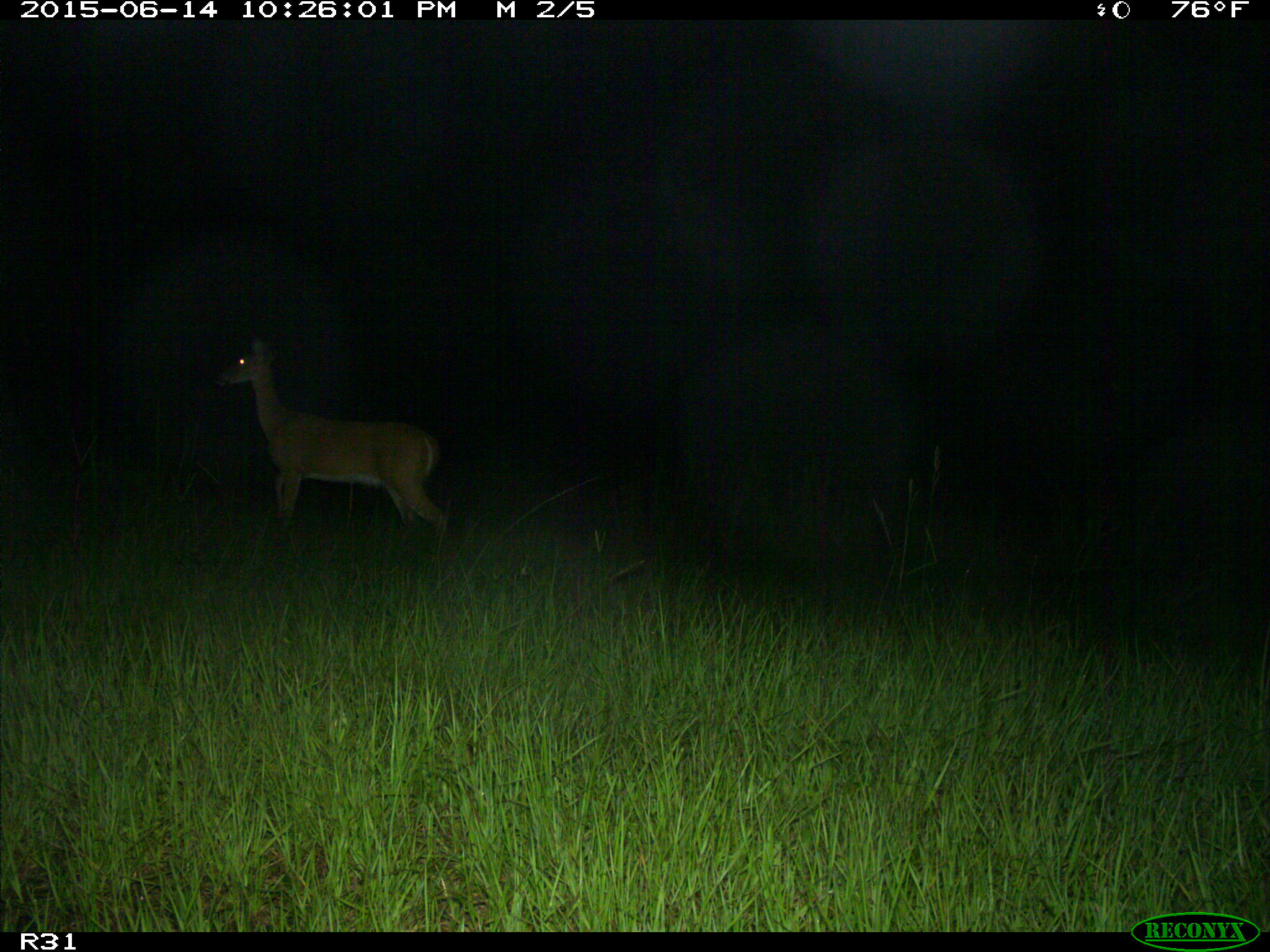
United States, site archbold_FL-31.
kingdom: Animalia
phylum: Chordata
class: Mammalia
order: Artiodactyla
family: Cervidae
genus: Odocoileus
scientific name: Odocoileus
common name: deer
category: unidentified deer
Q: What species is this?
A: Unidentified deer (deer) (Odocoileus).